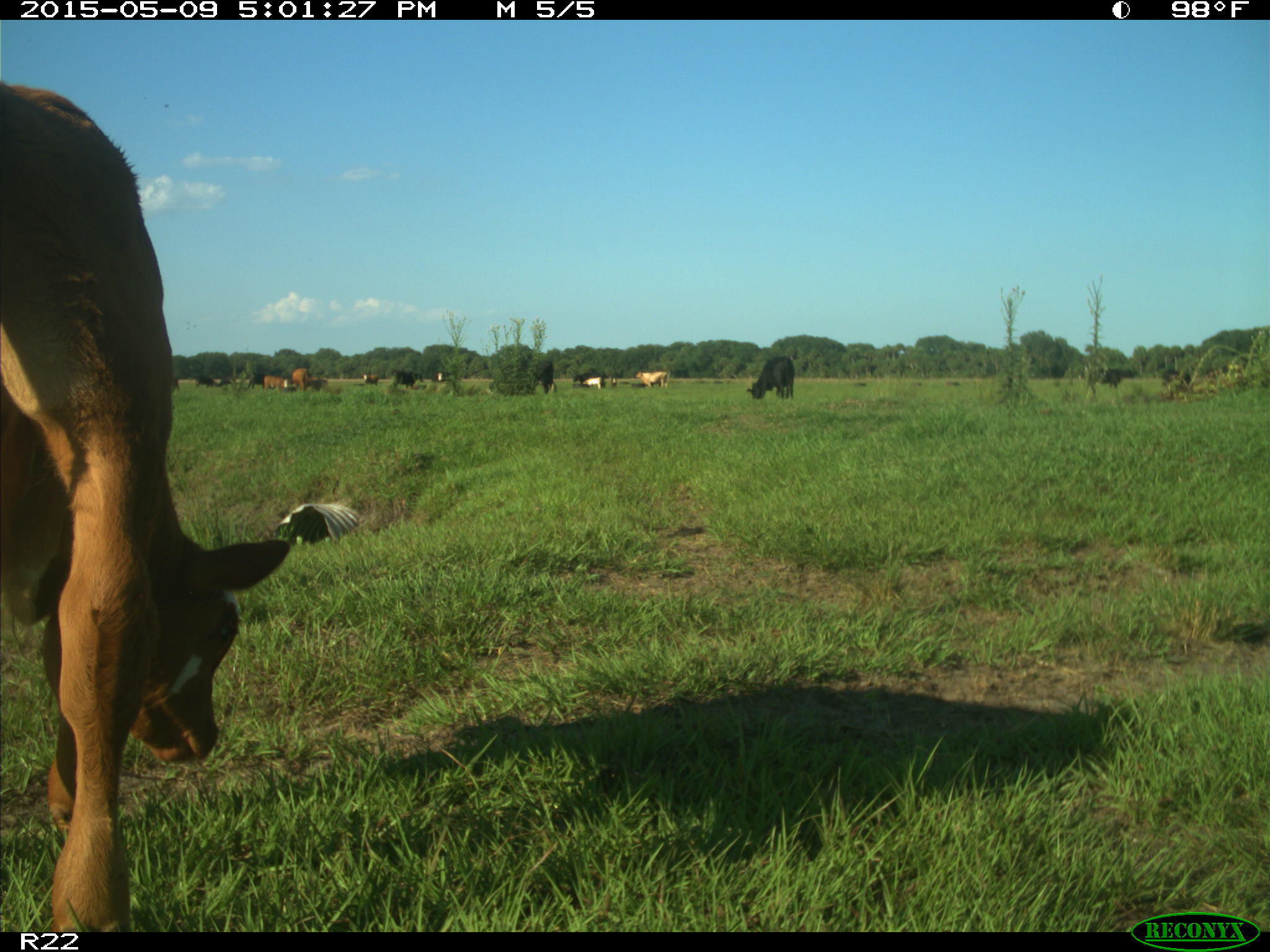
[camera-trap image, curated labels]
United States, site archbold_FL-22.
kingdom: Animalia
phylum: Chordata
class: Mammalia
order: Artiodactyla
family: Bovidae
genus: Bos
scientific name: Bos taurus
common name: domestic cow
Bos taurus (domestic cow).